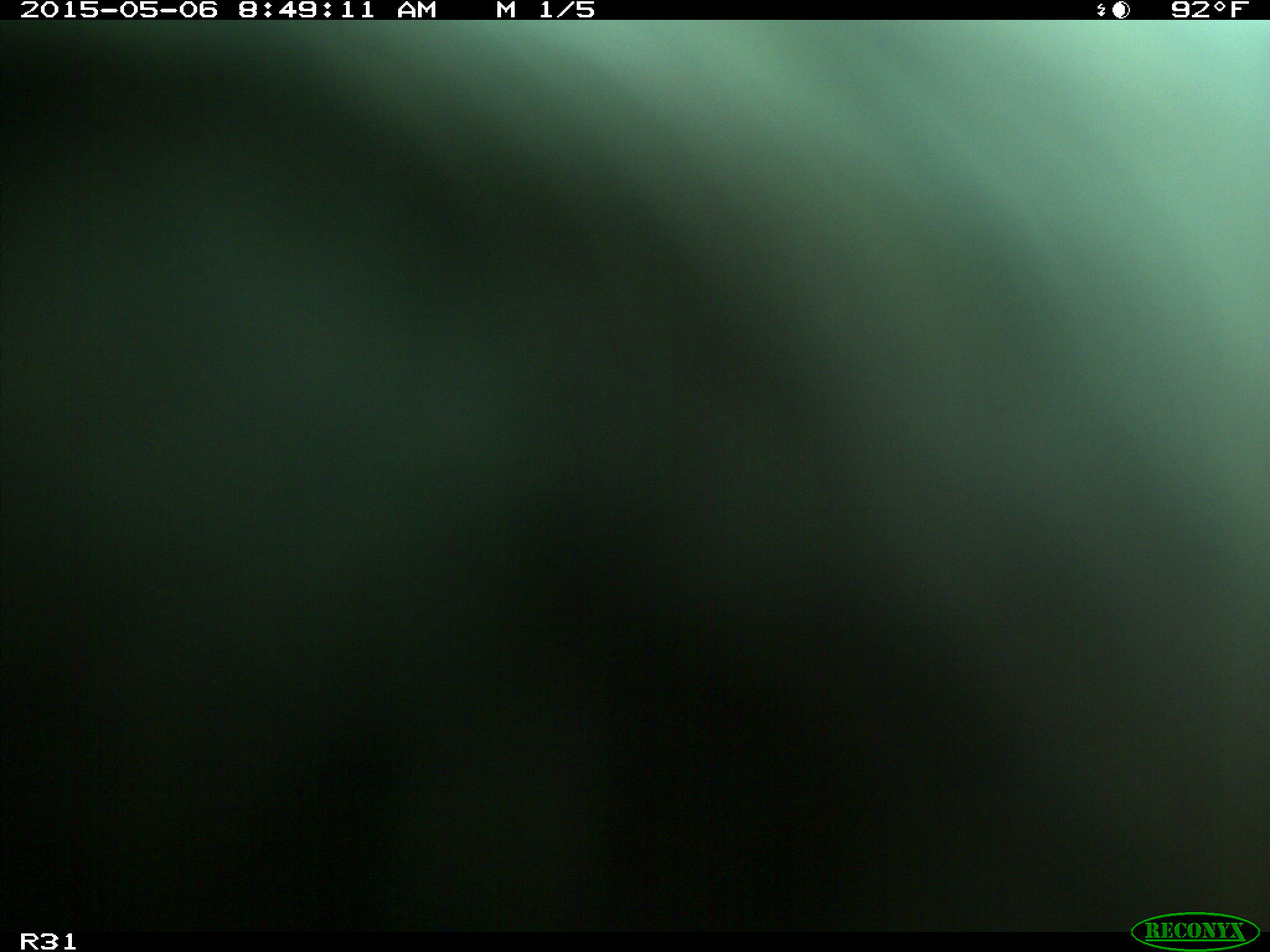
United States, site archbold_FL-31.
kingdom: Animalia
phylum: Chordata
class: Mammalia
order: Artiodactyla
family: Bovidae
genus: Bos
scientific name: Bos taurus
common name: domestic cow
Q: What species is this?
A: Bos taurus (domestic cow).